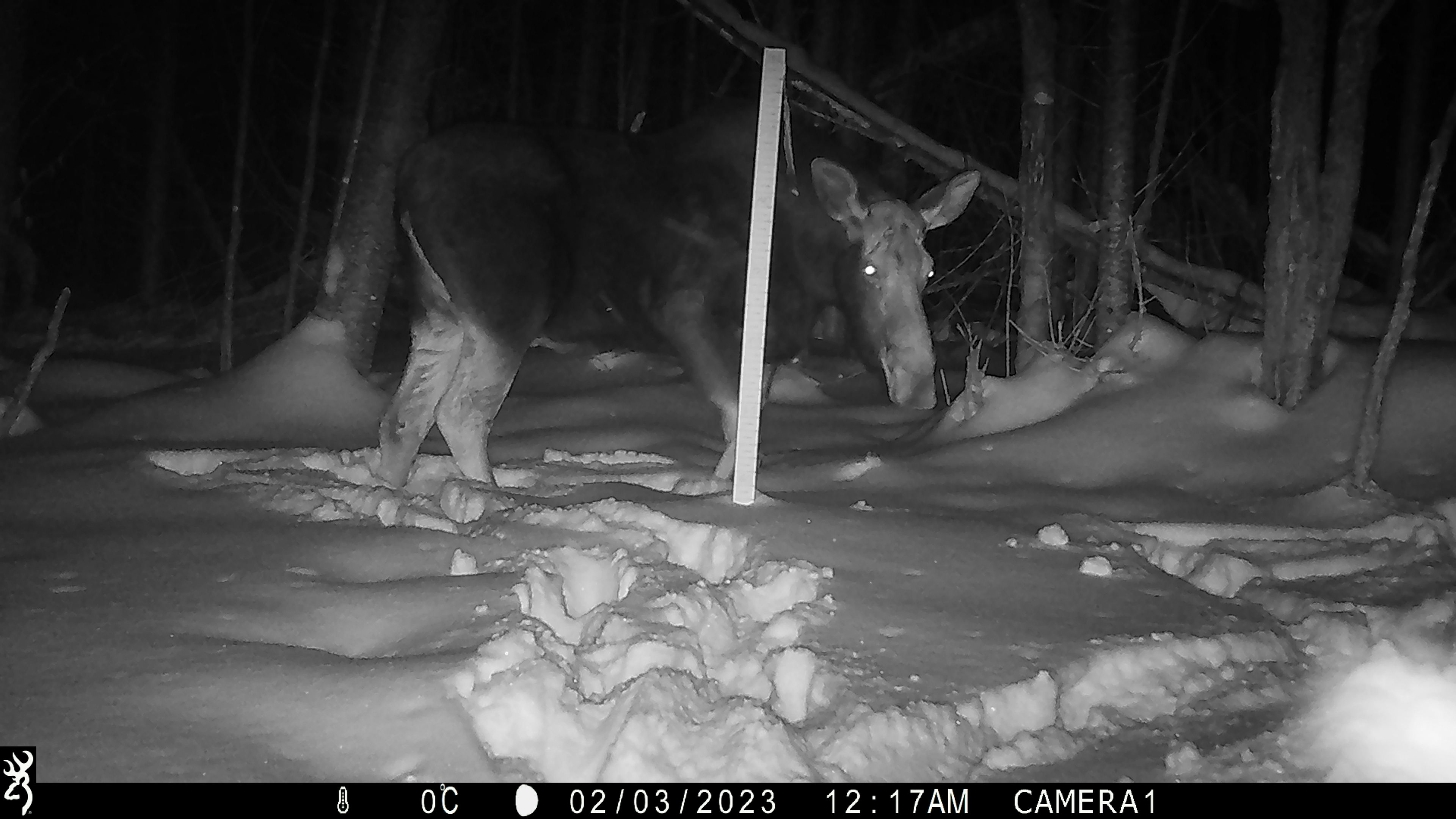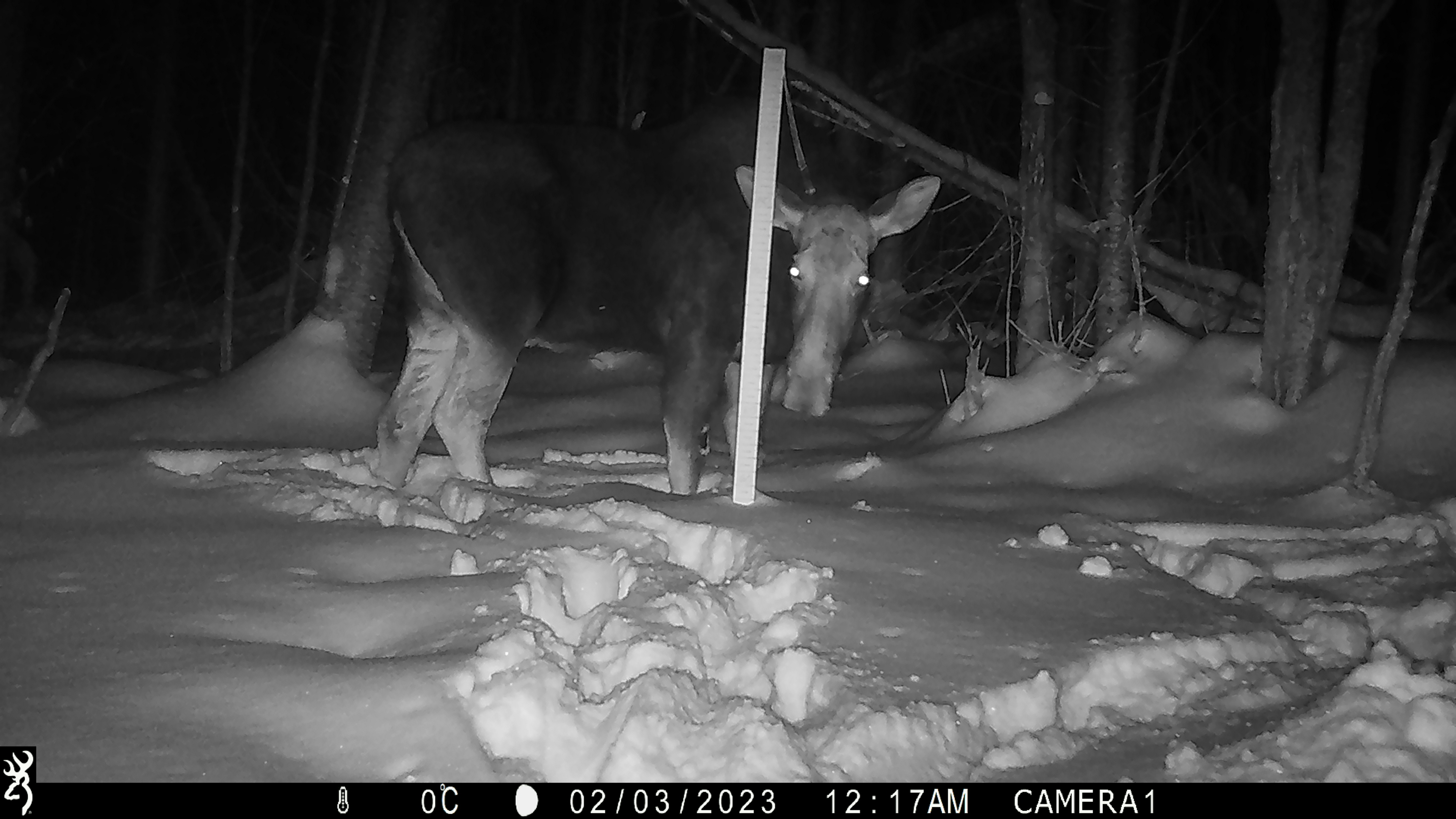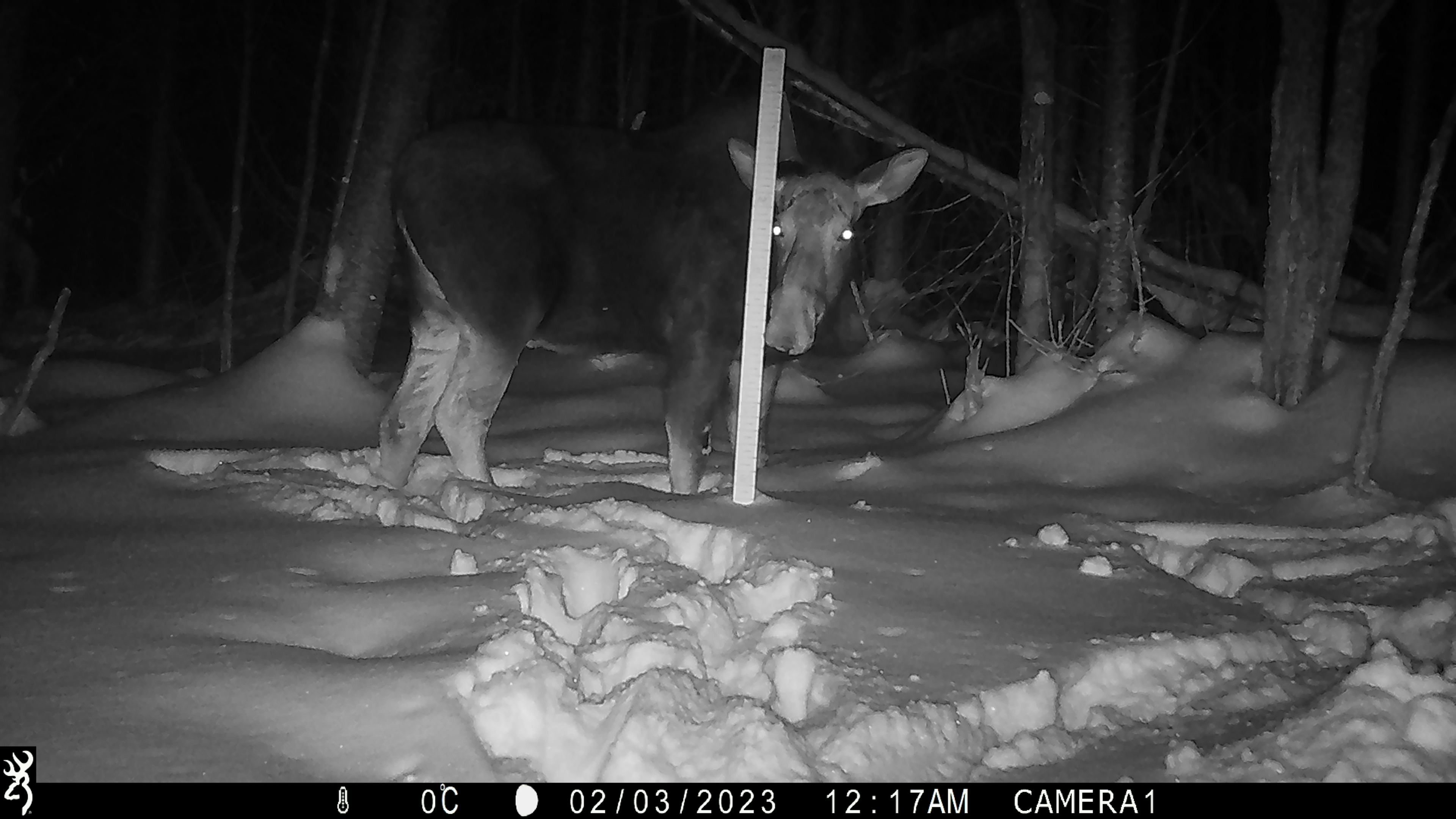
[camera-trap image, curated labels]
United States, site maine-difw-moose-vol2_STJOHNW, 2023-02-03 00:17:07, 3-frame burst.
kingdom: Animalia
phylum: Chordata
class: Mammalia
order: Artiodactyla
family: Cervidae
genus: Alces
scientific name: Alces alces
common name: moose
Moose (Alces alces).